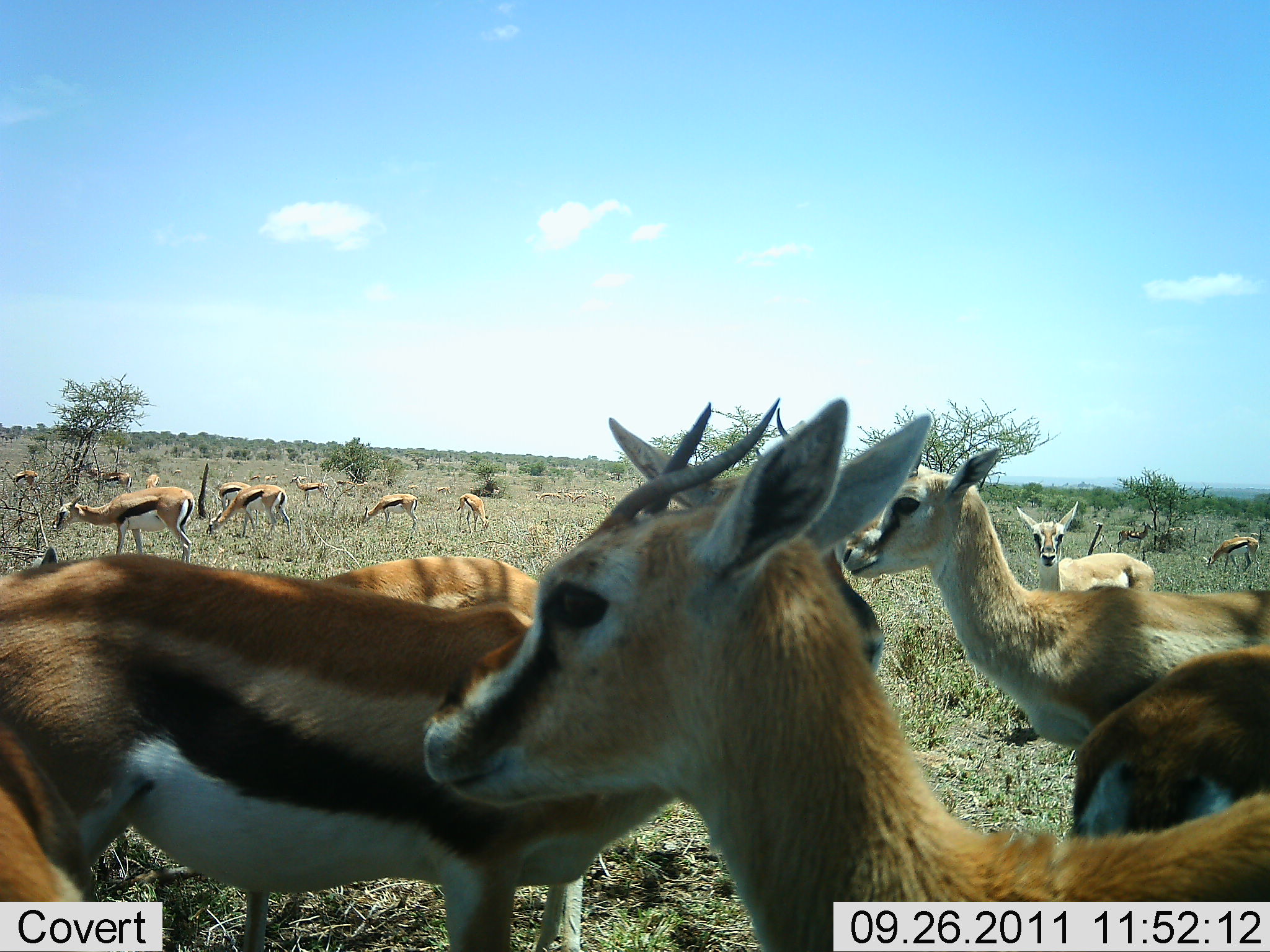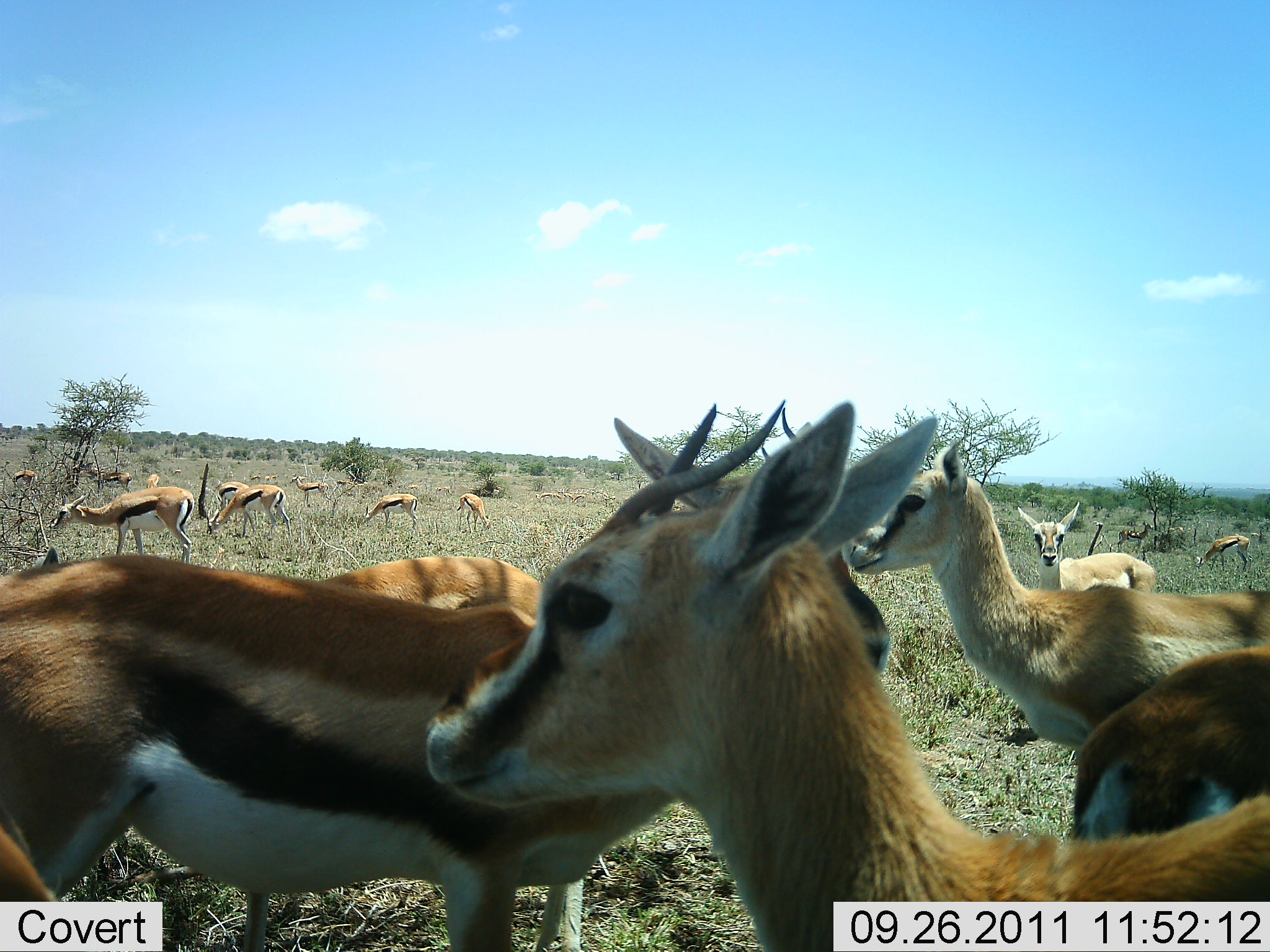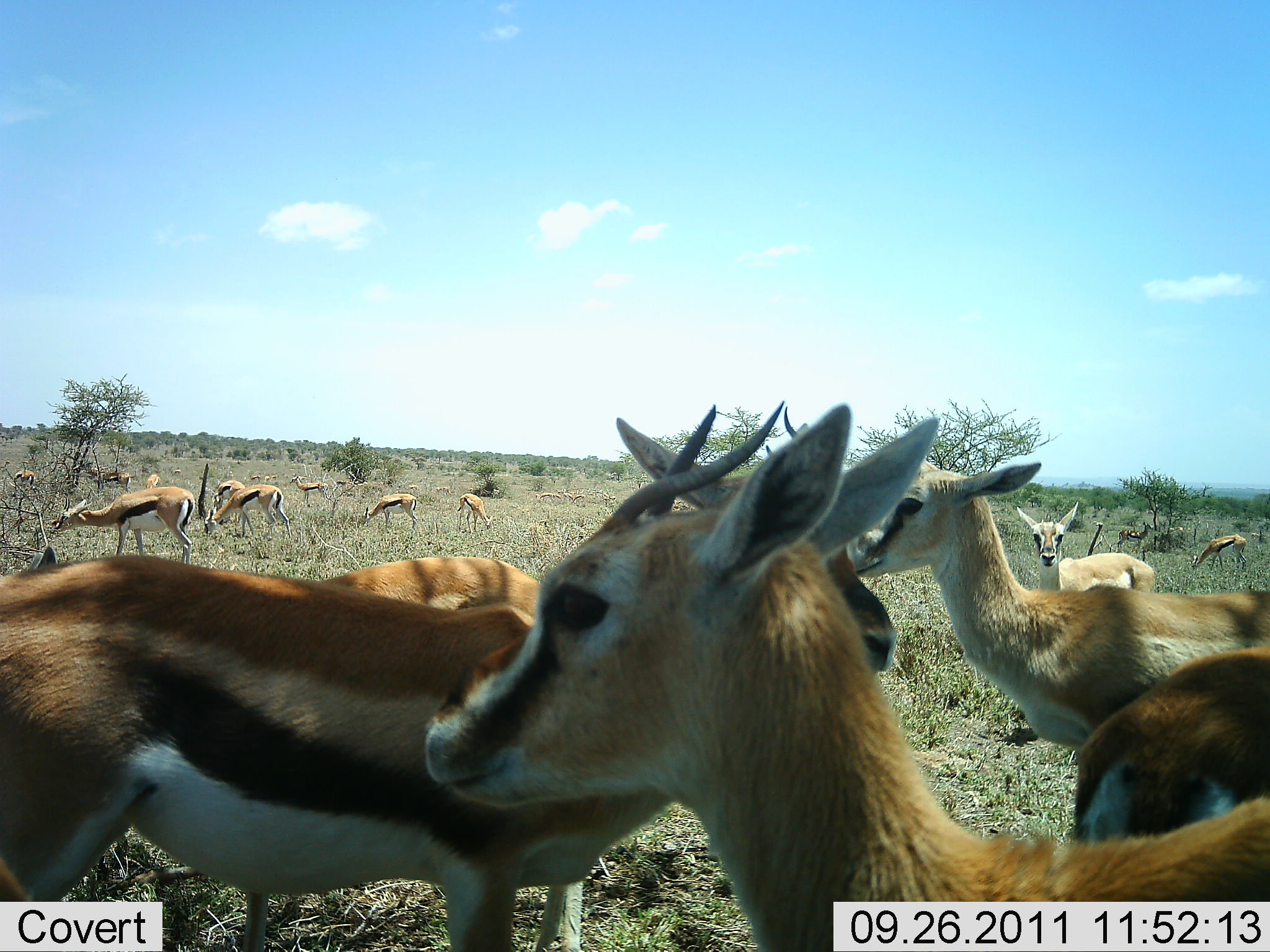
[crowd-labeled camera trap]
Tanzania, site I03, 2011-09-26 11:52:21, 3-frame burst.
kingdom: Animalia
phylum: Chordata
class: Mammalia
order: Artiodactyla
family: Bovidae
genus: Eudorcas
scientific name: Eudorcas thomsonii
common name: thomson's gazelle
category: gazellethomsons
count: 11-50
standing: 70%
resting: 0%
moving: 10%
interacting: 0%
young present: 0%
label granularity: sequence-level